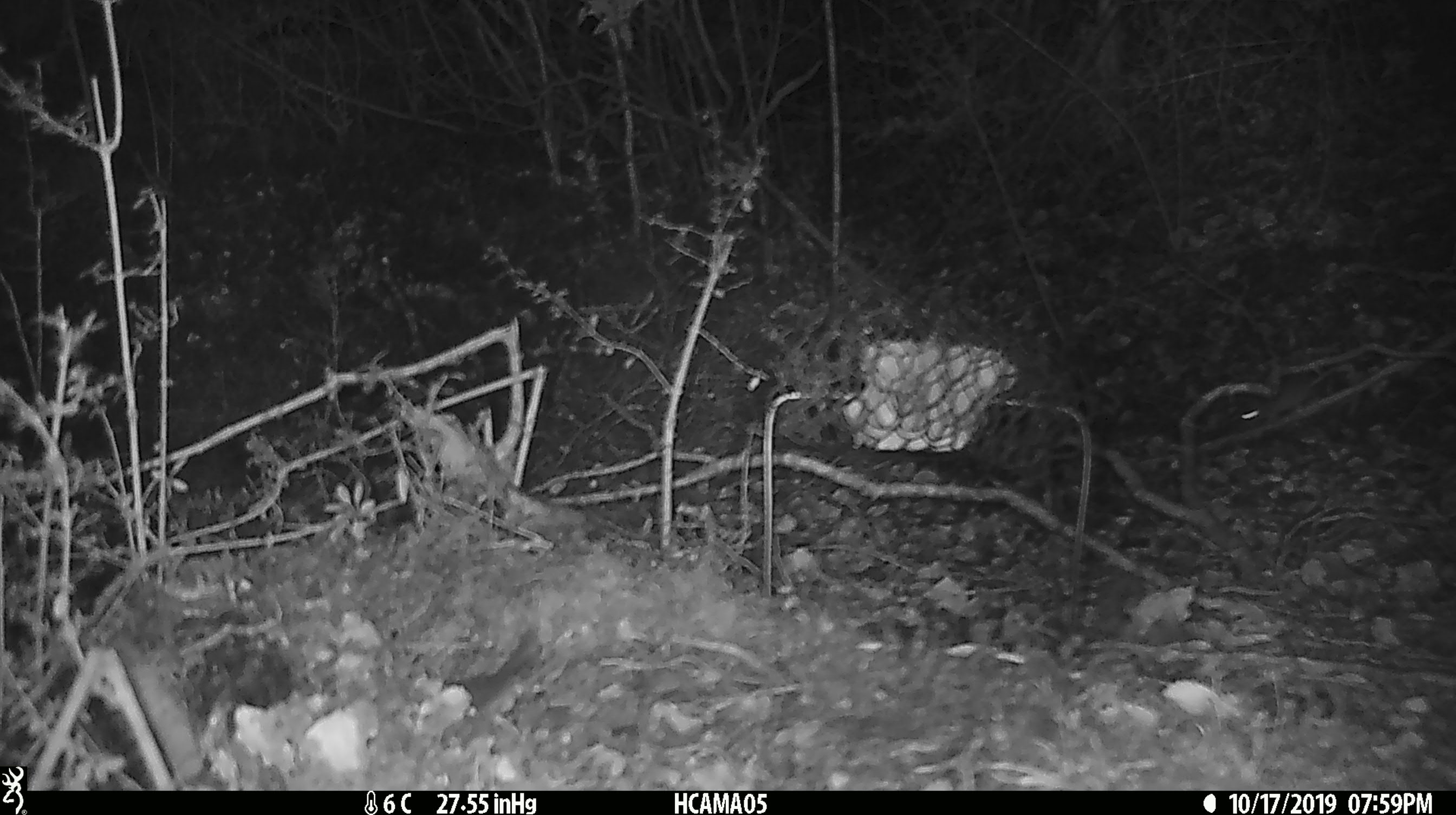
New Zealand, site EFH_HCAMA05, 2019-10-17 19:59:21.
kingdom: Animalia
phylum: Chordata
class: Mammalia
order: Rodentia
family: Muridae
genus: Mus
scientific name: Mus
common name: mouse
Mouse (Mus).